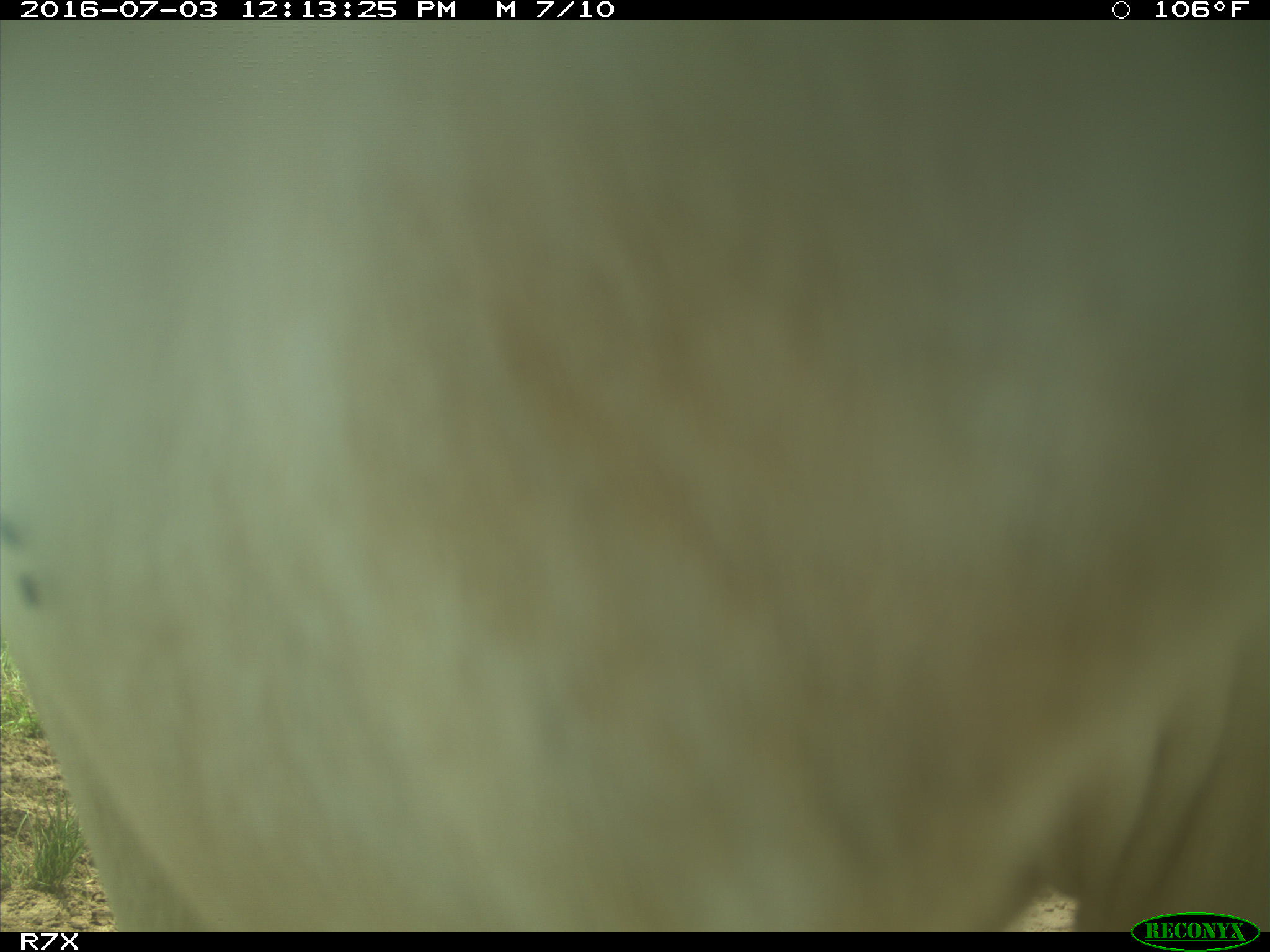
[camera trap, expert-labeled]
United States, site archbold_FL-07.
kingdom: Animalia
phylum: Chordata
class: Mammalia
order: Artiodactyla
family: Bovidae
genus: Bos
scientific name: Bos taurus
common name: domestic cow